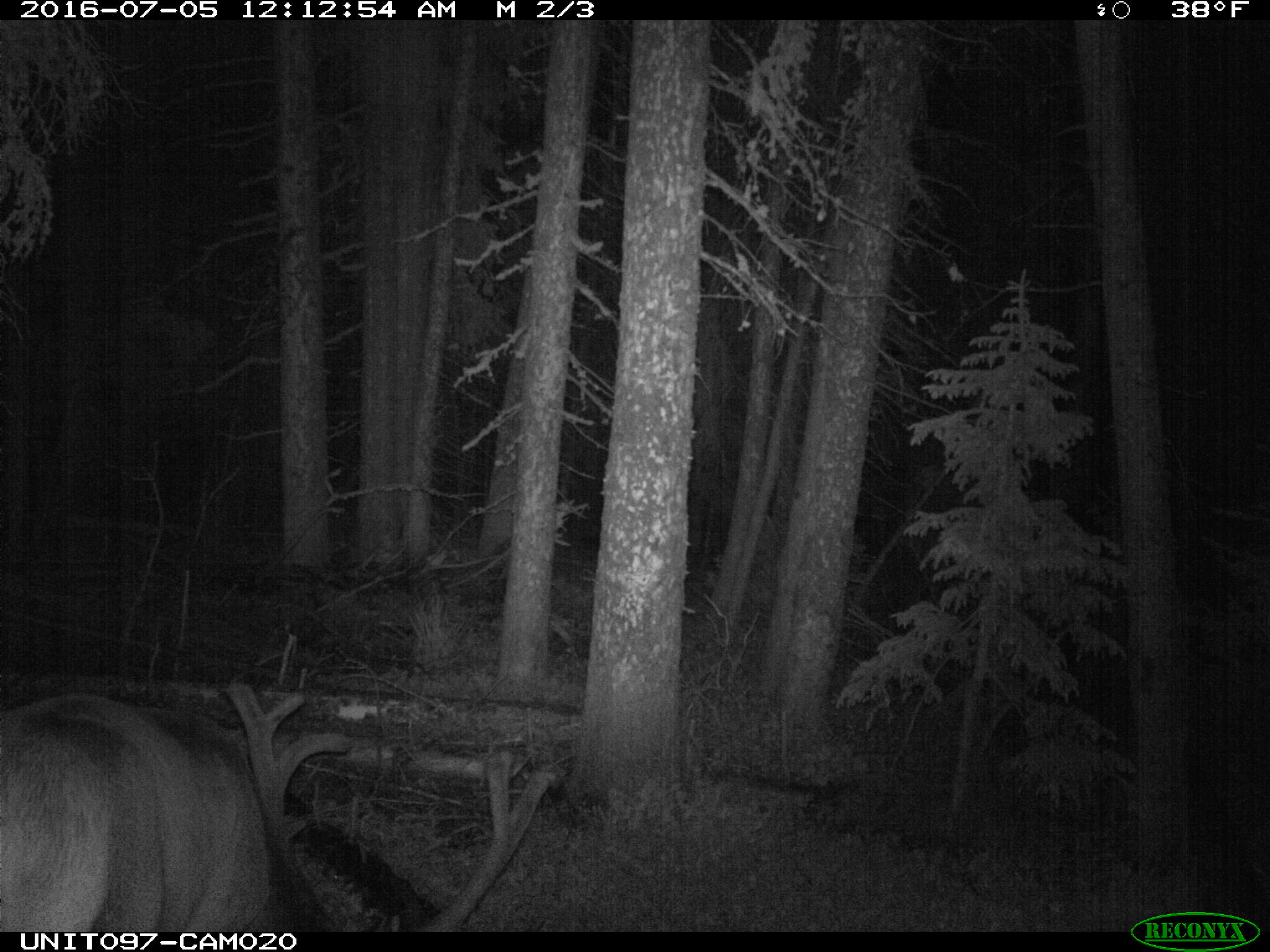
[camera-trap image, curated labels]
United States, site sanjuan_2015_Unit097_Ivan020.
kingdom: Animalia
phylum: Chordata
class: Mammalia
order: Artiodactyla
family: Cervidae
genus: Cervus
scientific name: Cervus elaphus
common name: red deer